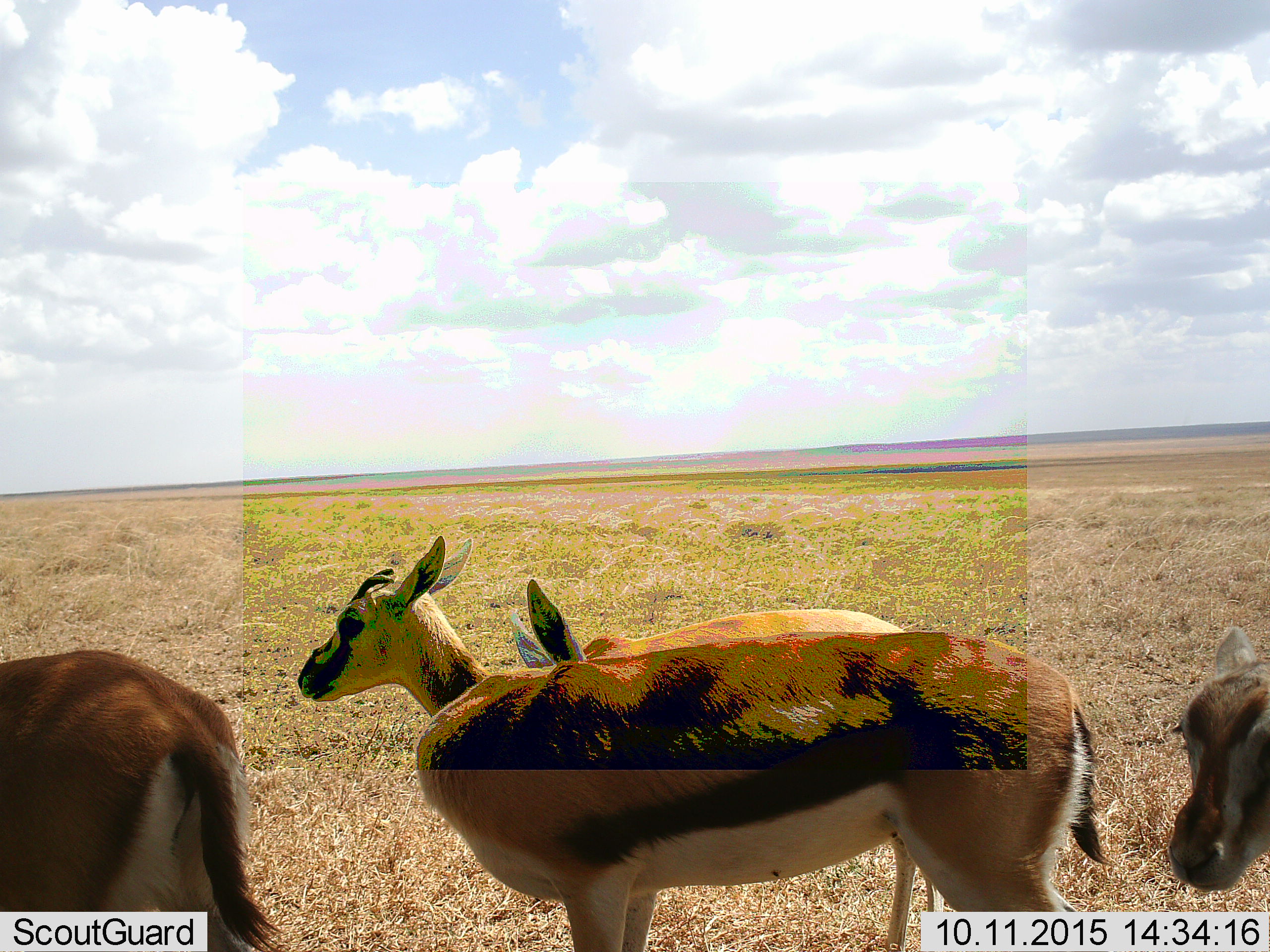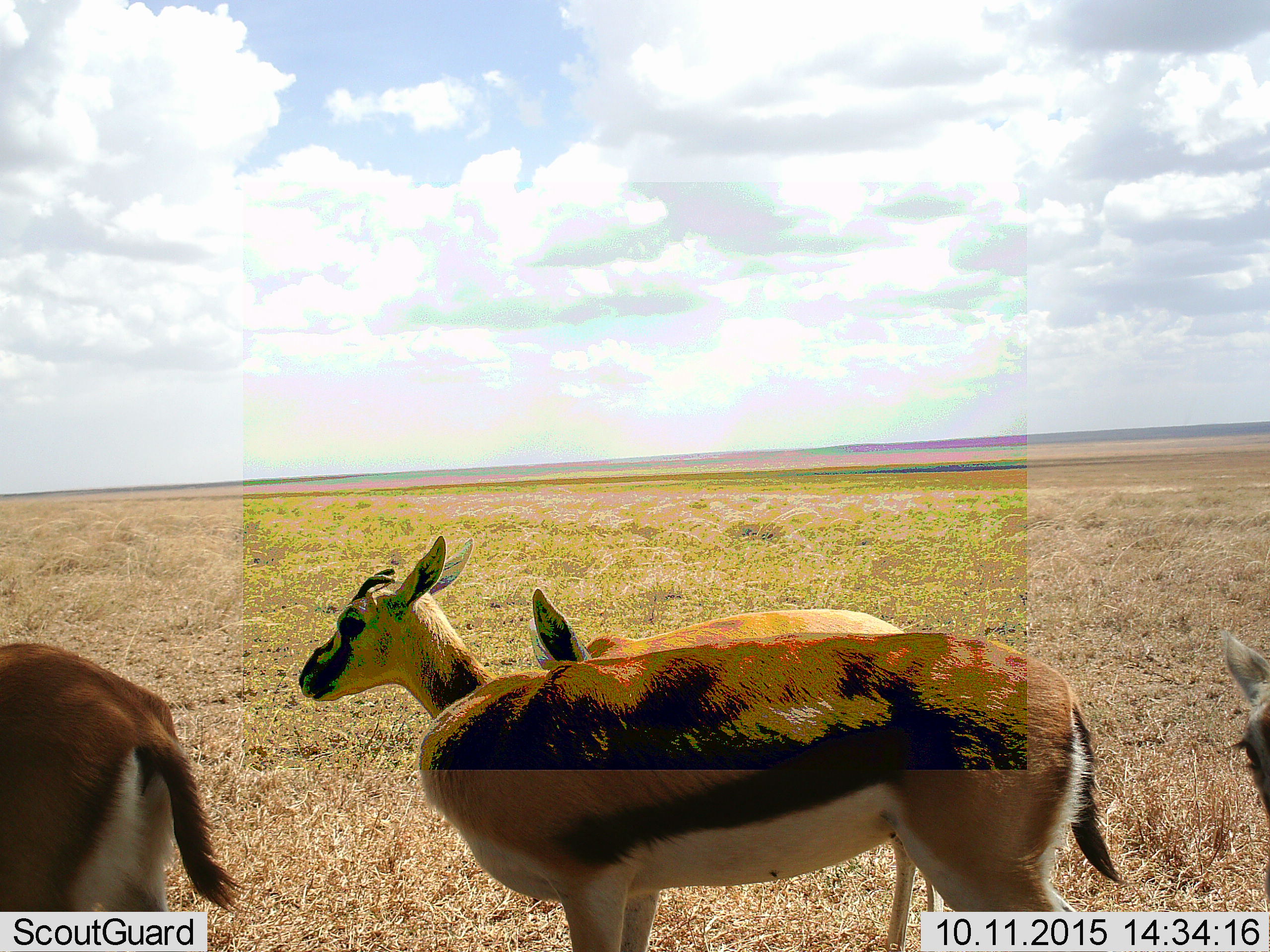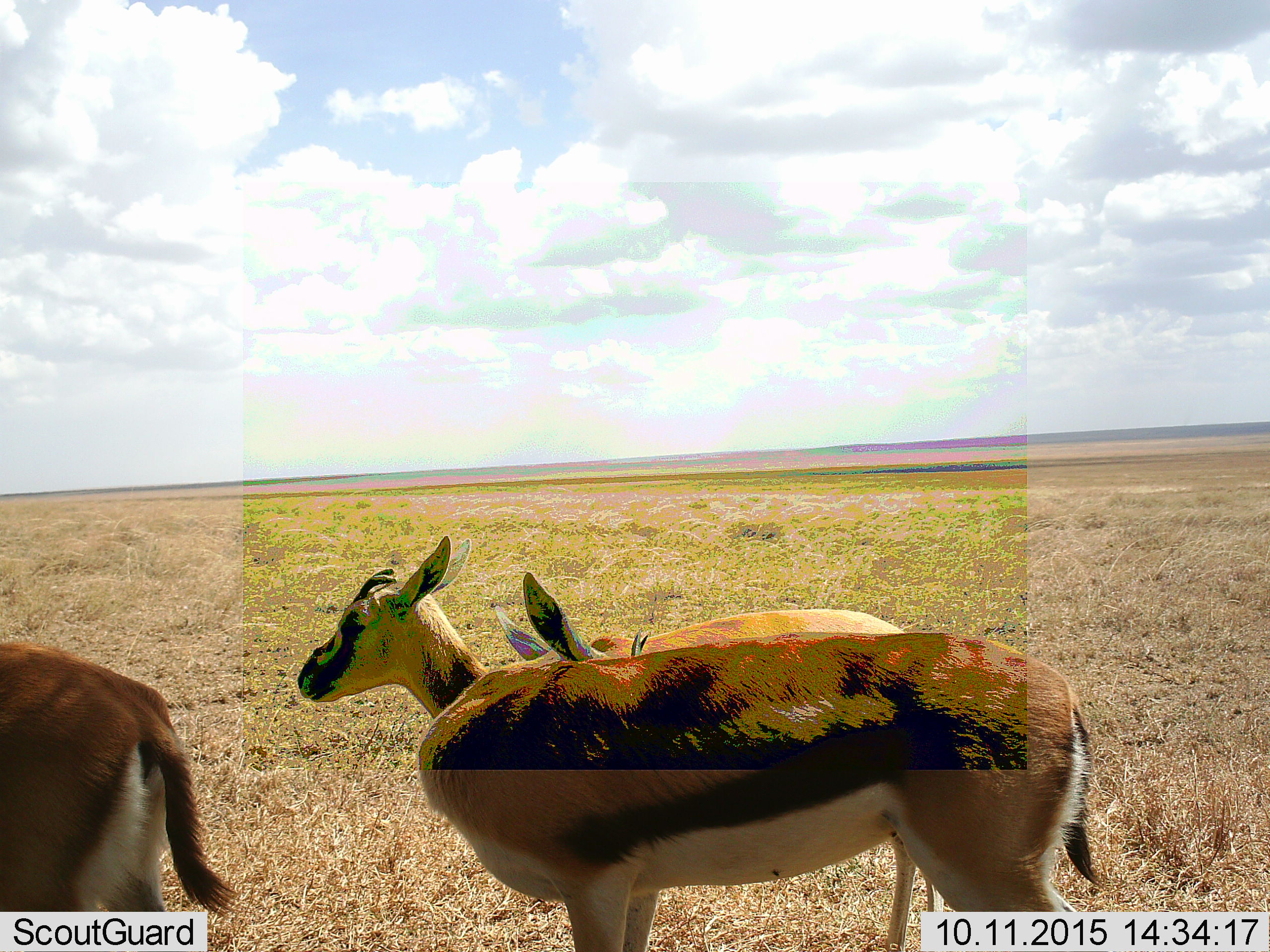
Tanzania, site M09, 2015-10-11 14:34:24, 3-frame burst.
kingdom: Animalia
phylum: Chordata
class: Mammalia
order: Artiodactyla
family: Bovidae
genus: Eudorcas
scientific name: Eudorcas thomsonii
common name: thomson's gazelle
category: gazellethomsons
Gazellethomsons (thomson's gazelle) (Eudorcas thomsonii), count 4. Behavior (volunteer vote fractions): standing 78%, resting 0%, moving 33%, interacting 0%. Young present (vote fraction): 56%. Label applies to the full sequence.